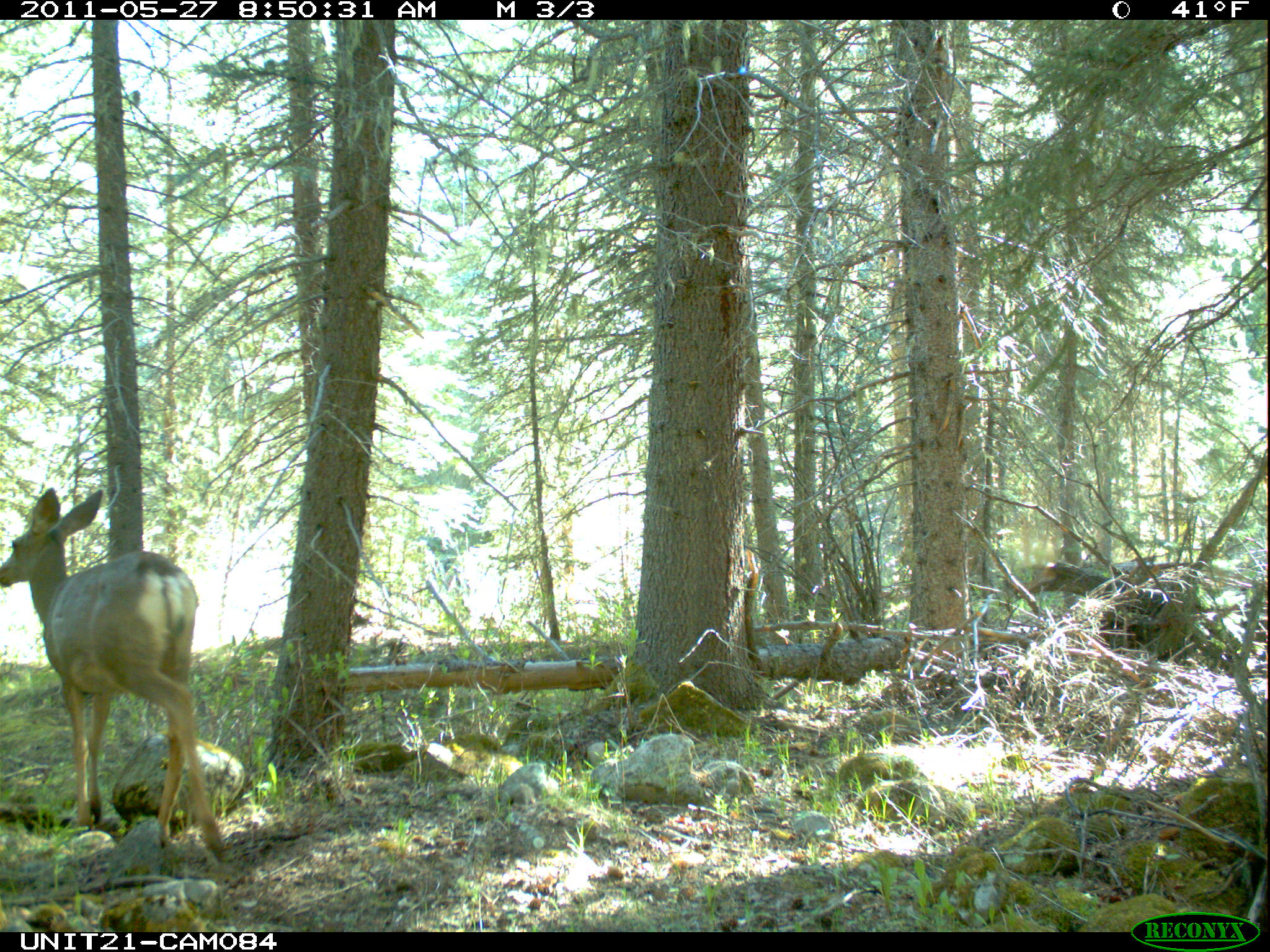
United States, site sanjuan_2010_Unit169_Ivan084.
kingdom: Animalia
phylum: Chordata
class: Mammalia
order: Artiodactyla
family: Cervidae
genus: Odocoileus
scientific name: Odocoileus hemionus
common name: mule deer